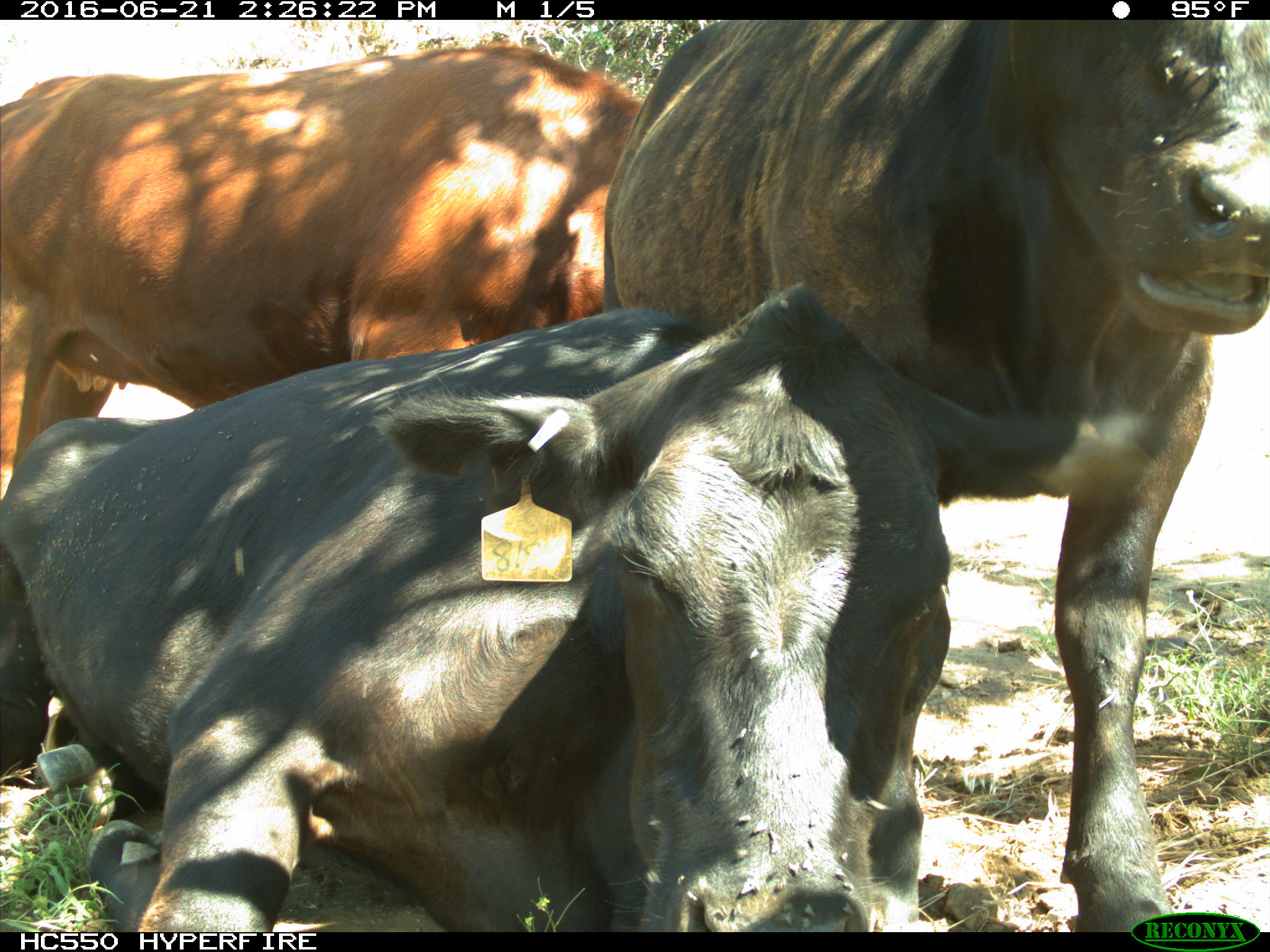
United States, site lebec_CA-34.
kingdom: Animalia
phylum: Chordata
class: Mammalia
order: Artiodactyla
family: Bovidae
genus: Bos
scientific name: Bos taurus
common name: domestic cow